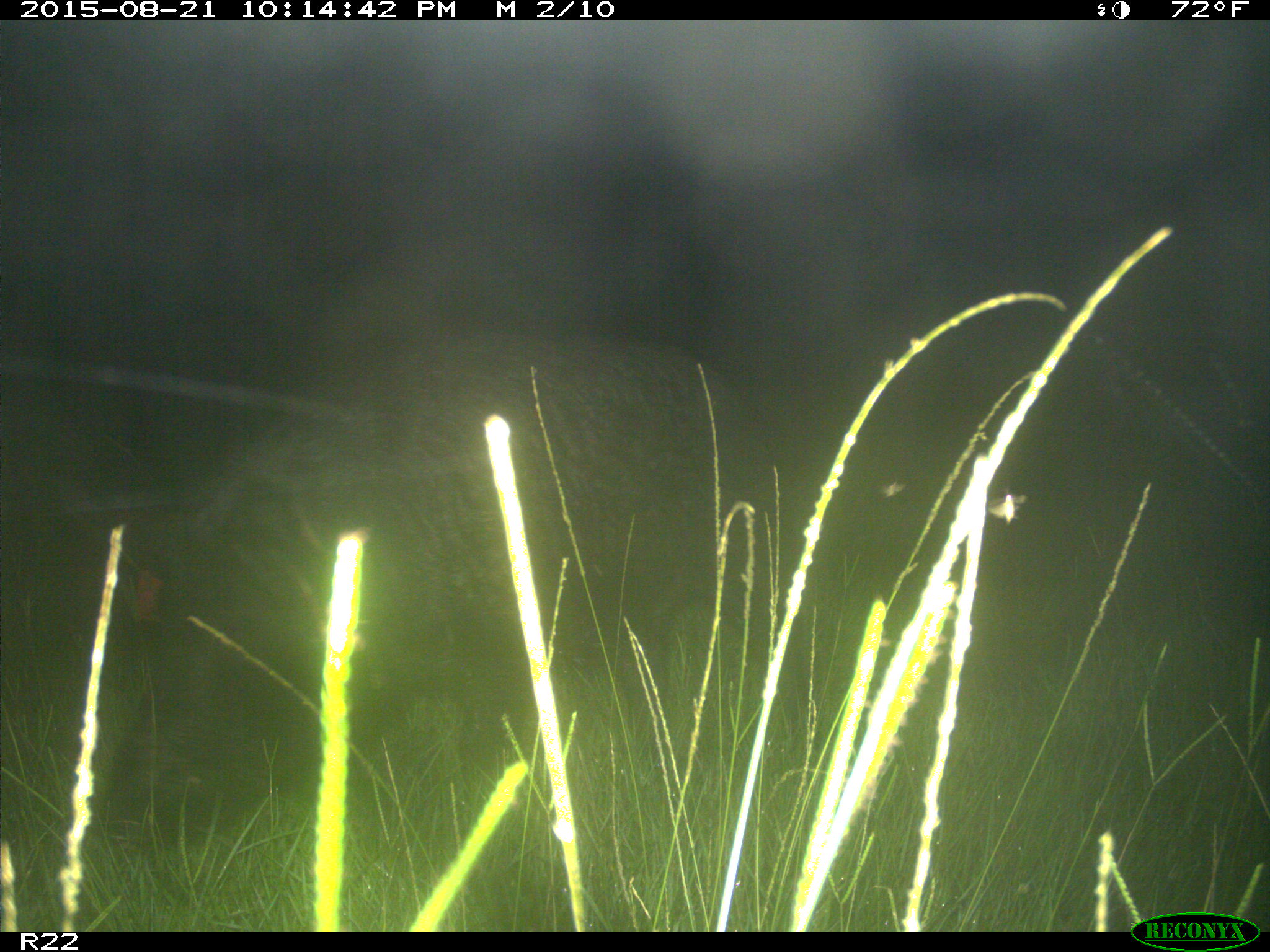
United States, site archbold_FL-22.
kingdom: Animalia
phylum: Chordata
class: Mammalia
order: Artiodactyla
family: Suidae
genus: Sus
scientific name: Sus scrofa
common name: wild boar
Sus scrofa (wild boar).